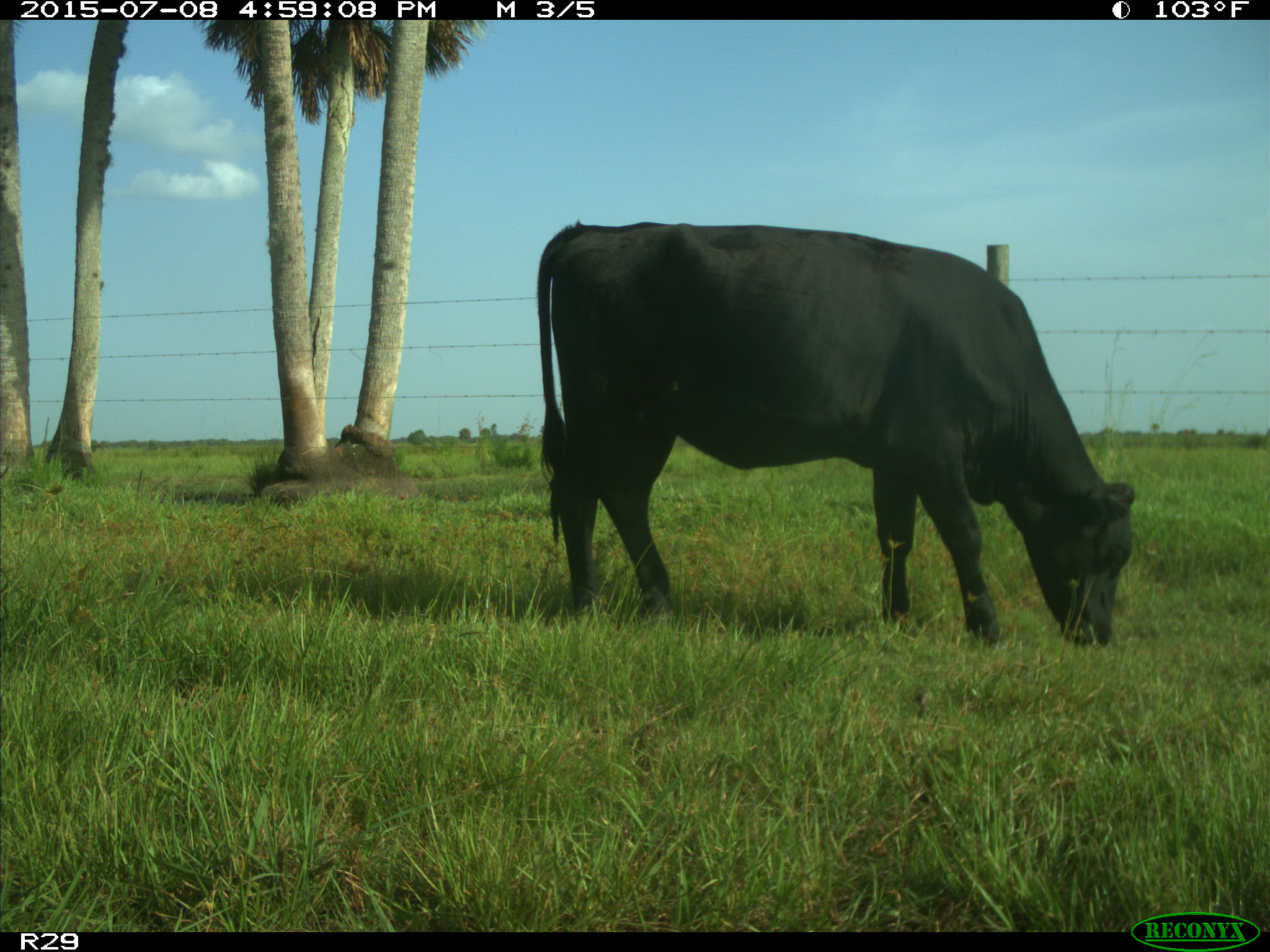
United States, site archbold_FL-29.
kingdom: Animalia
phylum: Chordata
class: Mammalia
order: Artiodactyla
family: Bovidae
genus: Bos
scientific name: Bos taurus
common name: domestic cow